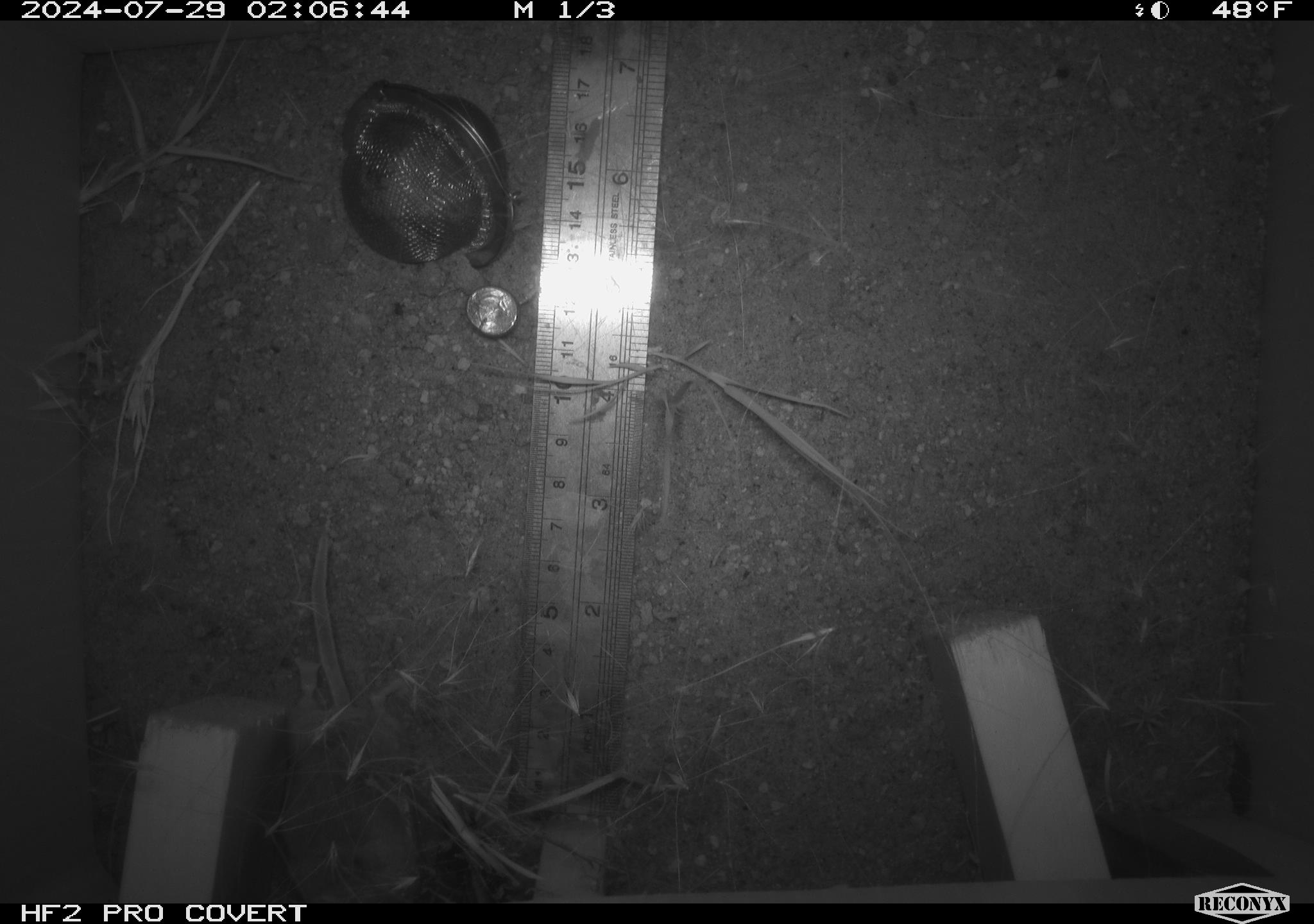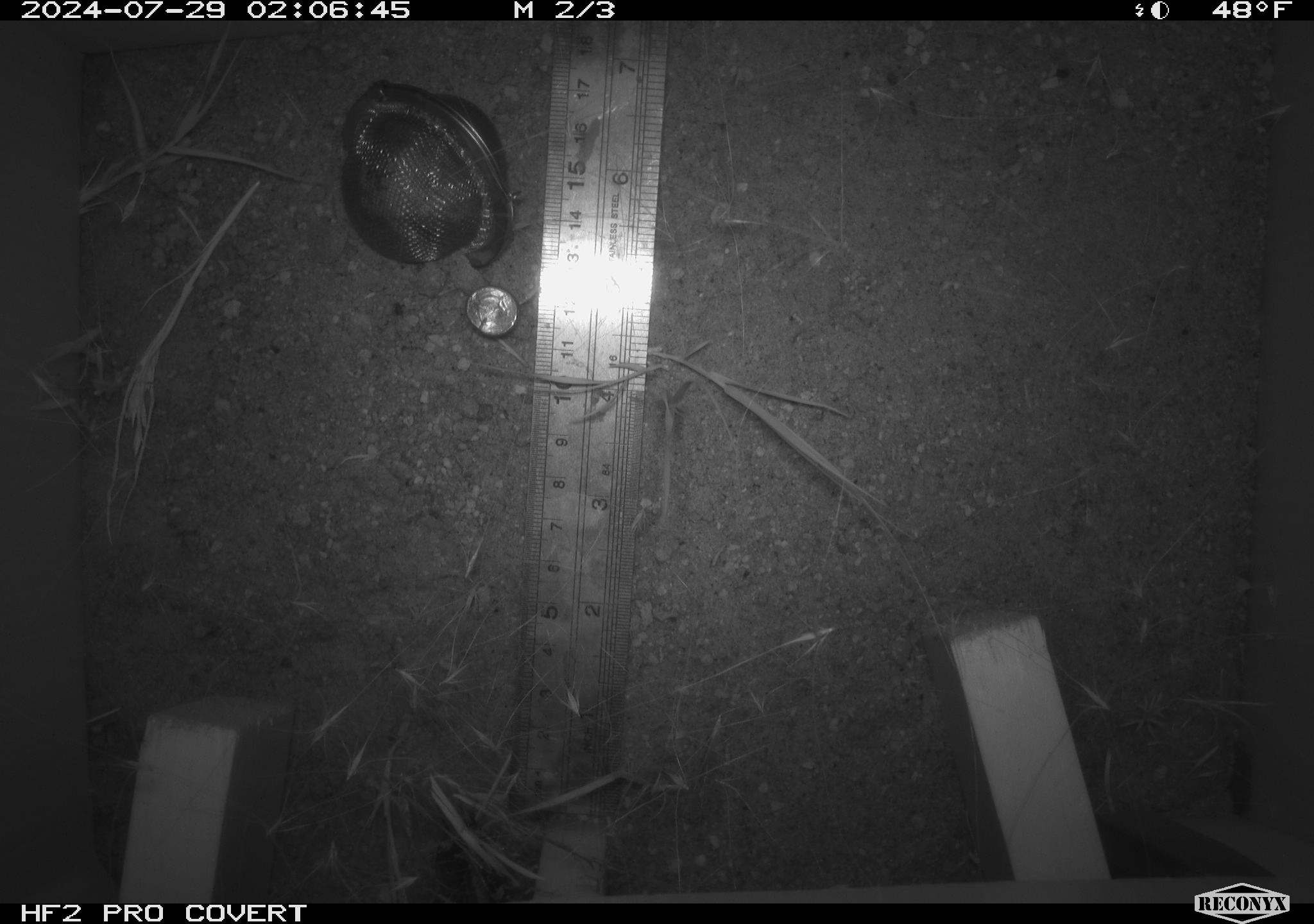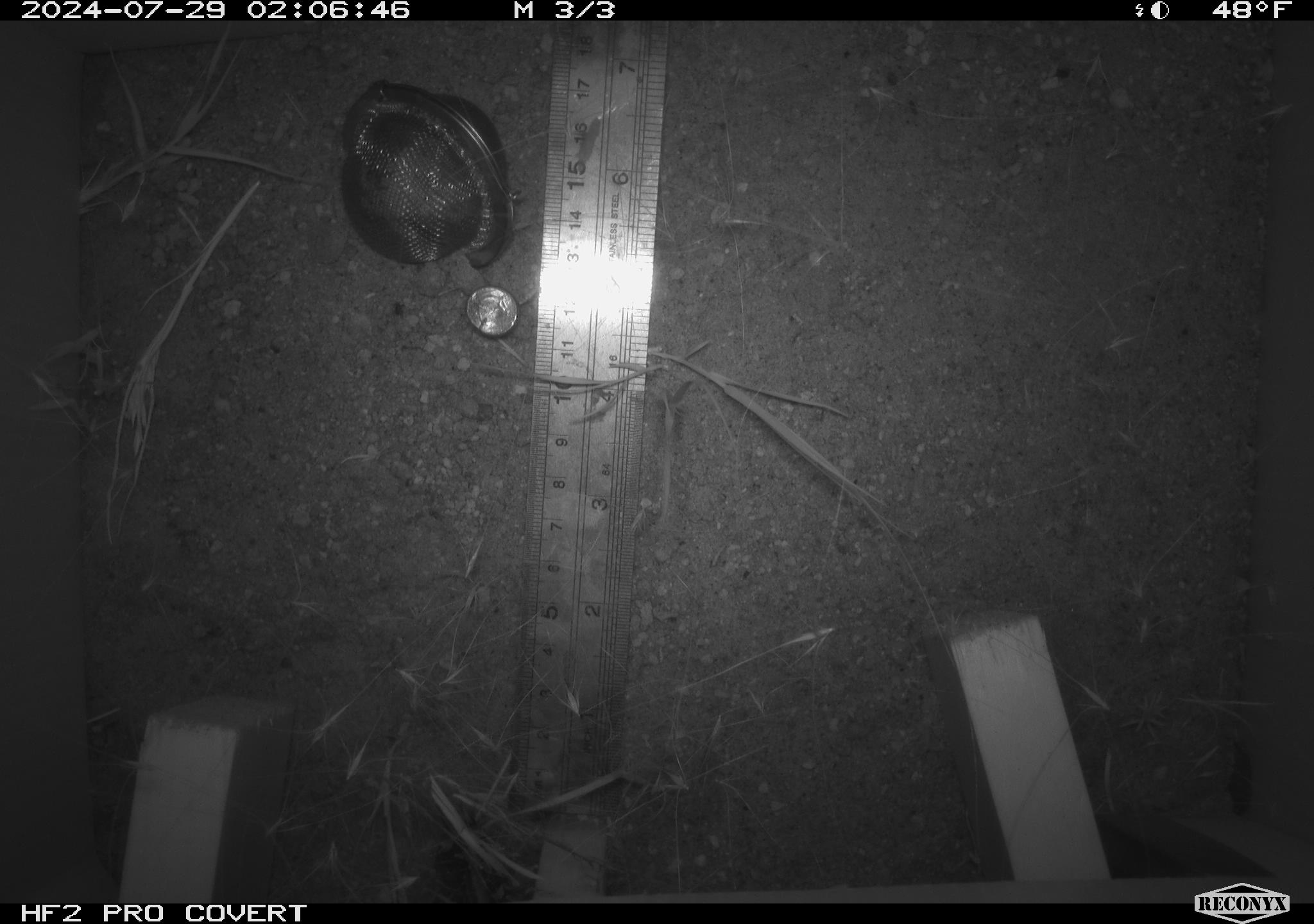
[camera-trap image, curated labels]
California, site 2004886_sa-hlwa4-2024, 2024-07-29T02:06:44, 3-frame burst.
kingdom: Animalia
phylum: Chordata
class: Mammalia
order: Rodentia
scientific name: Rodentia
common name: rodent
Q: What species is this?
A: Rodent (Rodentia).